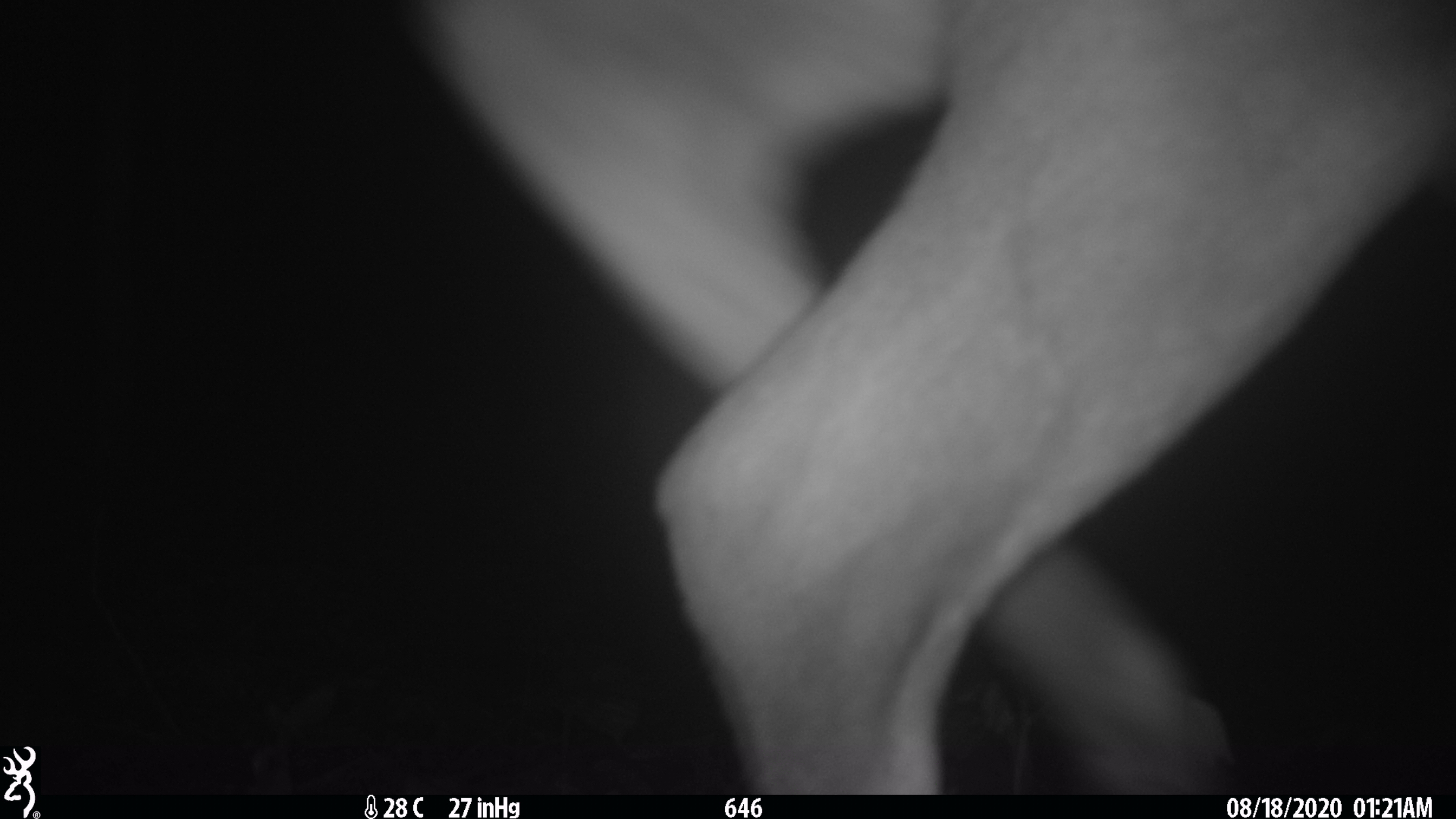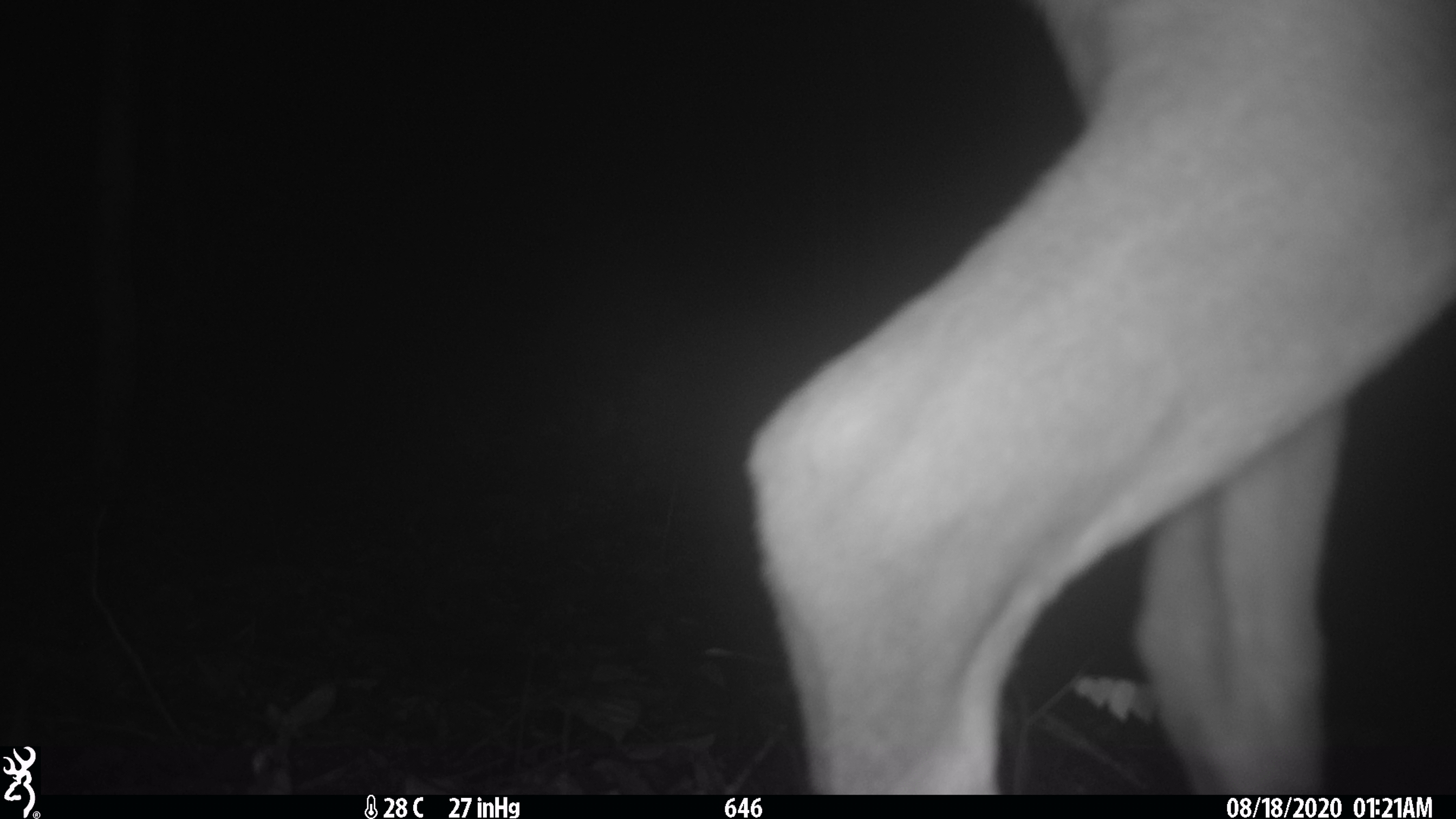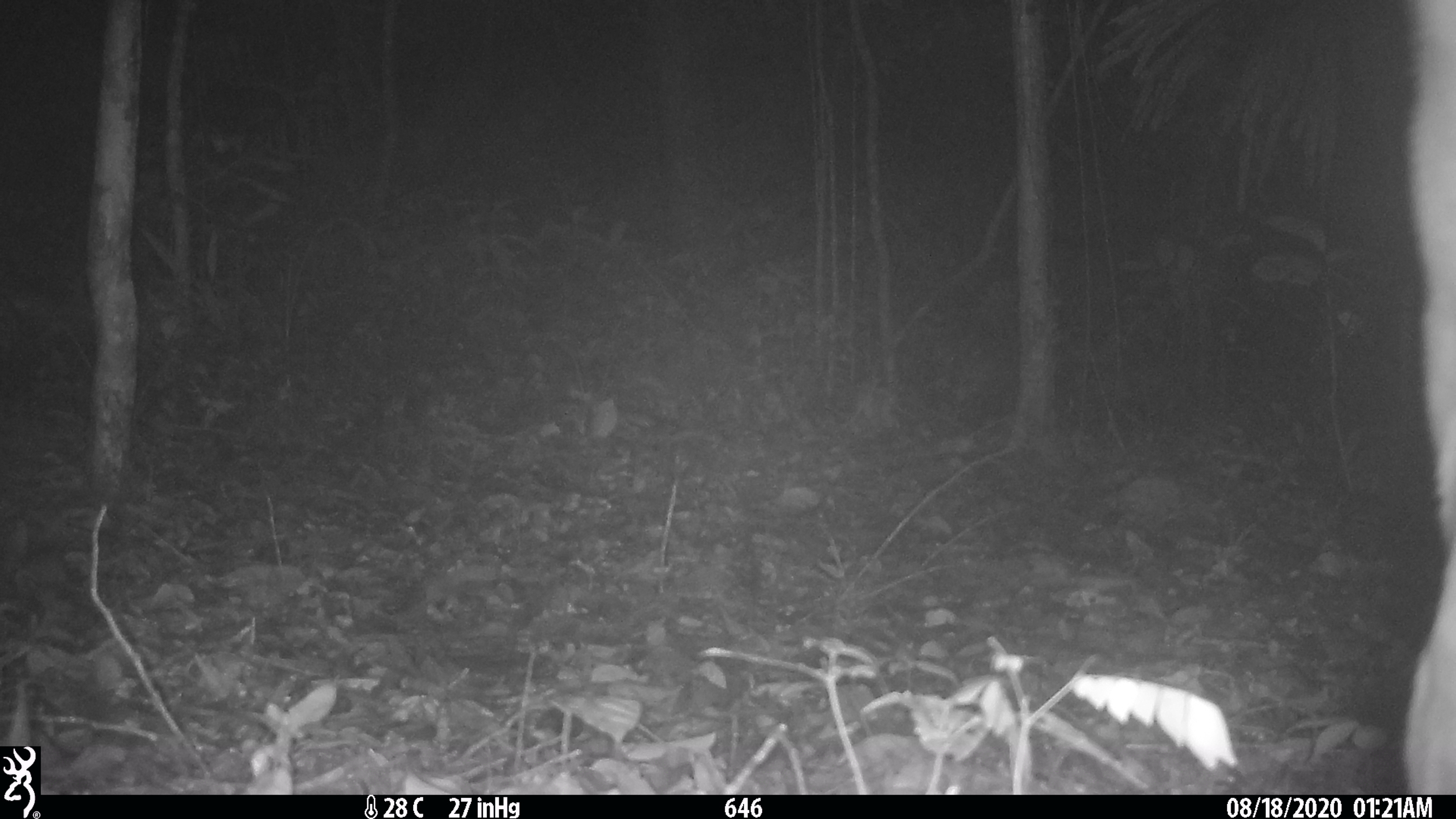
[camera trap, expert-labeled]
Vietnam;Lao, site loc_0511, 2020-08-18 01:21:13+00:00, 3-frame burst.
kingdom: Animalia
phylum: Chordata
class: Mammalia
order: Artiodactyla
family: Cervidae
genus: Muntiacus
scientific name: Muntiacus vuquangensis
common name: large-antlered muntjac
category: large antlered muntjac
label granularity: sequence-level